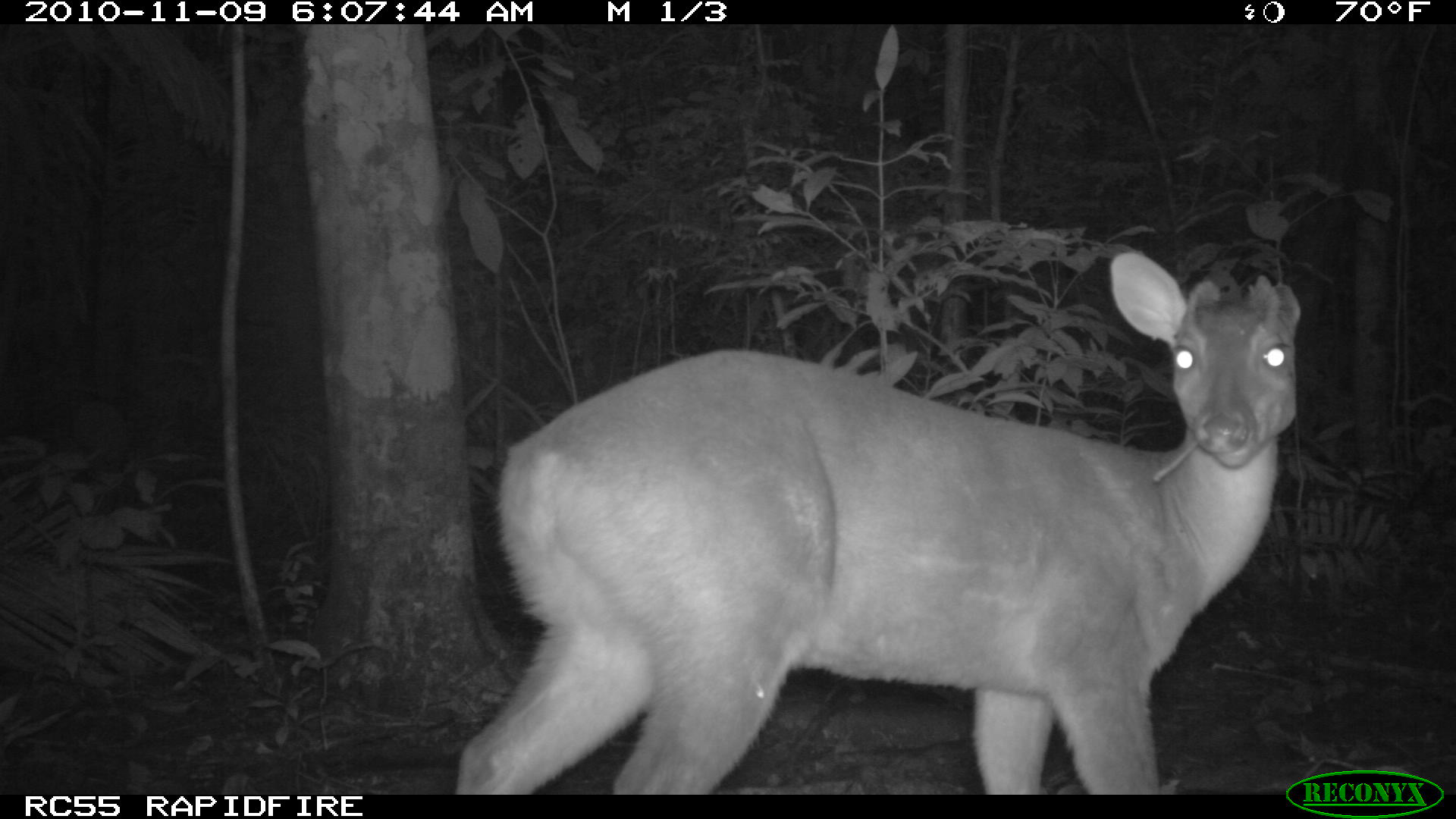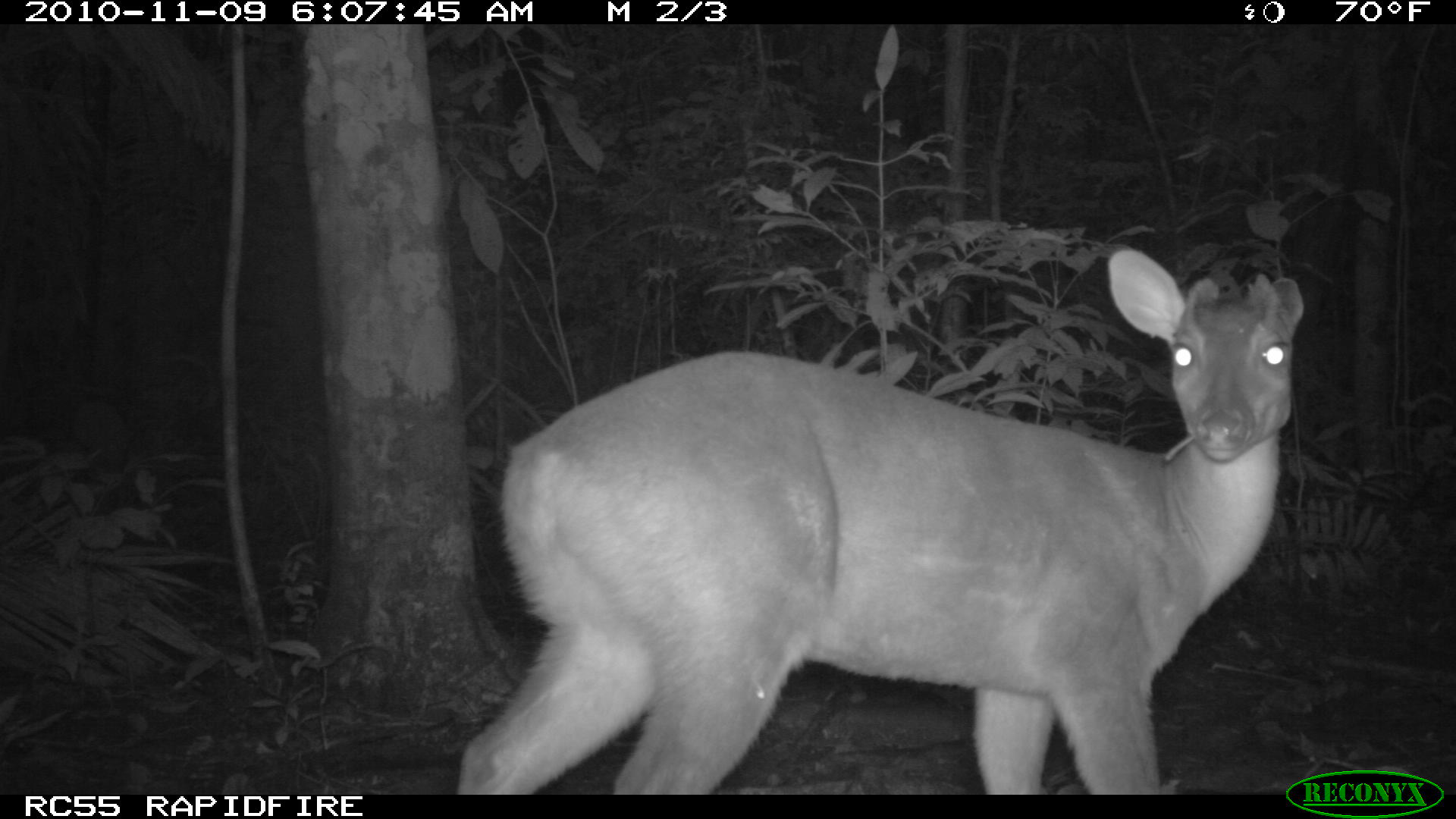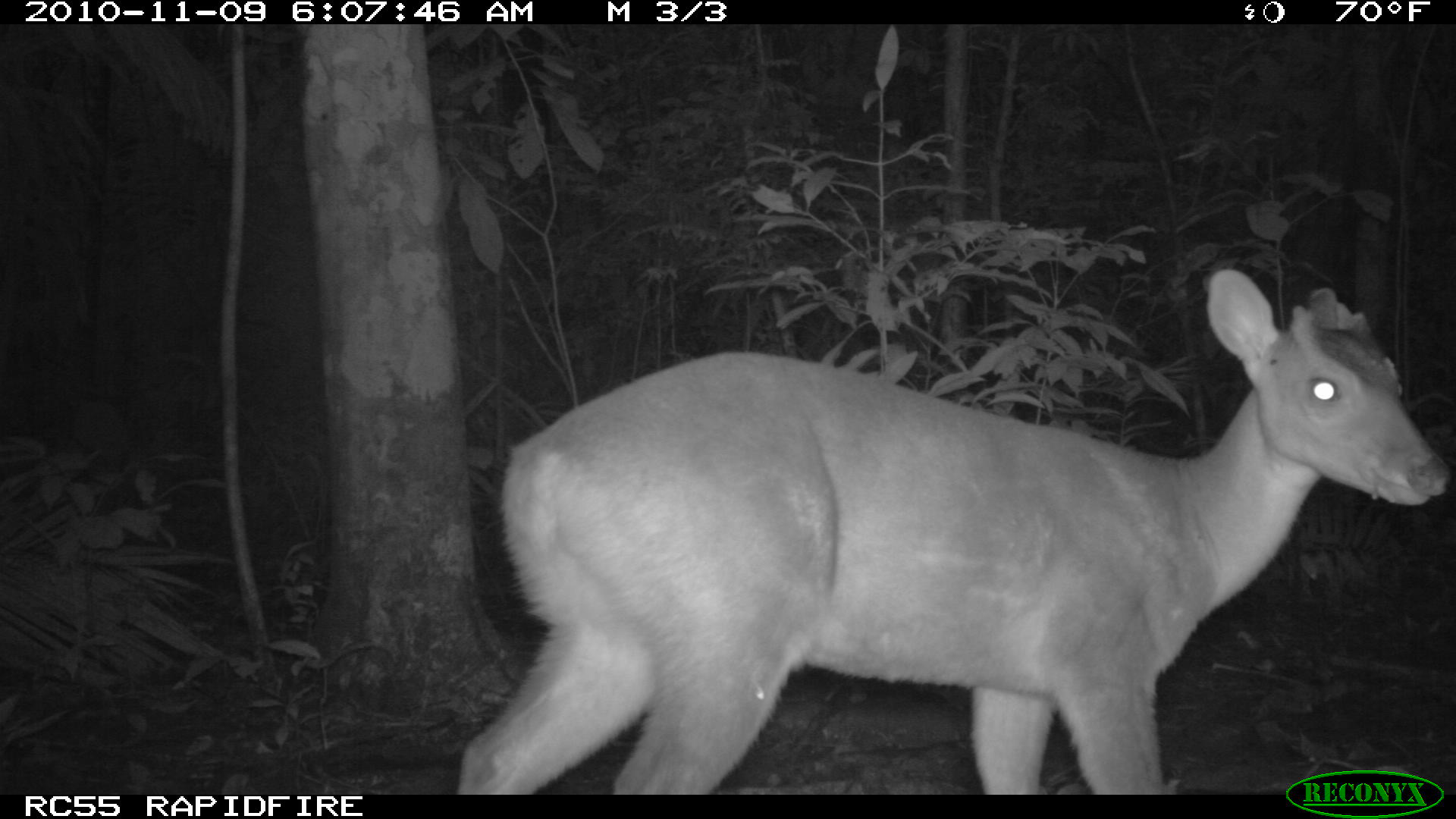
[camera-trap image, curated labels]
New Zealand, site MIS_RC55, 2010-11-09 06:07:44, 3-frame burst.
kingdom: Animalia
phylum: Chordata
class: Mammalia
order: Artiodactyla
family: Cervidae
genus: Odocoileus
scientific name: Odocoileus virginianus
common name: white-tailed deer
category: white tailed deer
White tailed deer (white-tailed deer) (Odocoileus virginianus).